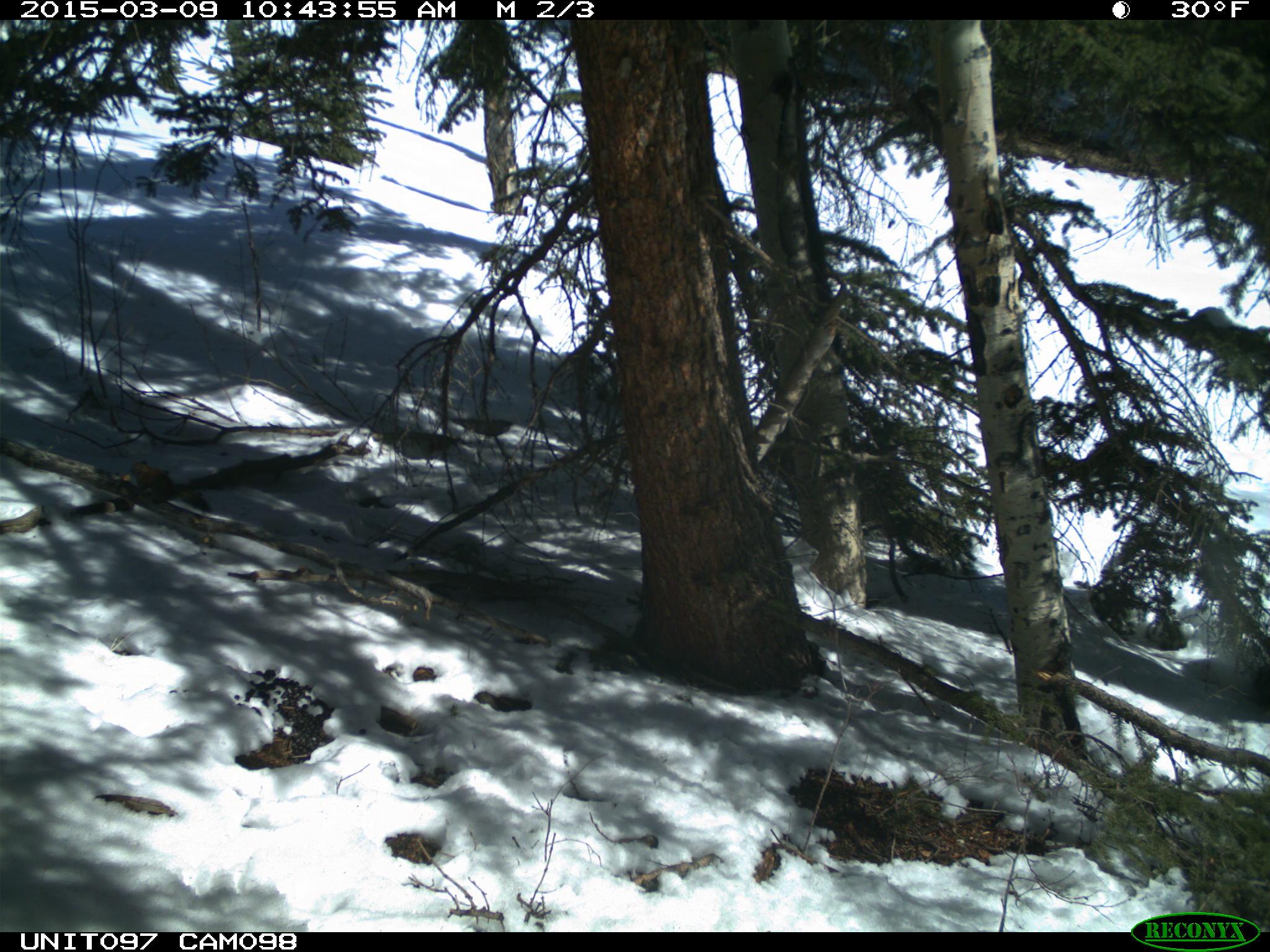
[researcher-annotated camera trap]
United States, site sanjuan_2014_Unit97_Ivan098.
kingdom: Animalia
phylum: Chordata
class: Mammalia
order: Rodentia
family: Sciuridae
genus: Tamiasciurus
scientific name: Tamiasciurus hudsonicus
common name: american red squirrel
Tamiasciurus hudsonicus (american red squirrel).